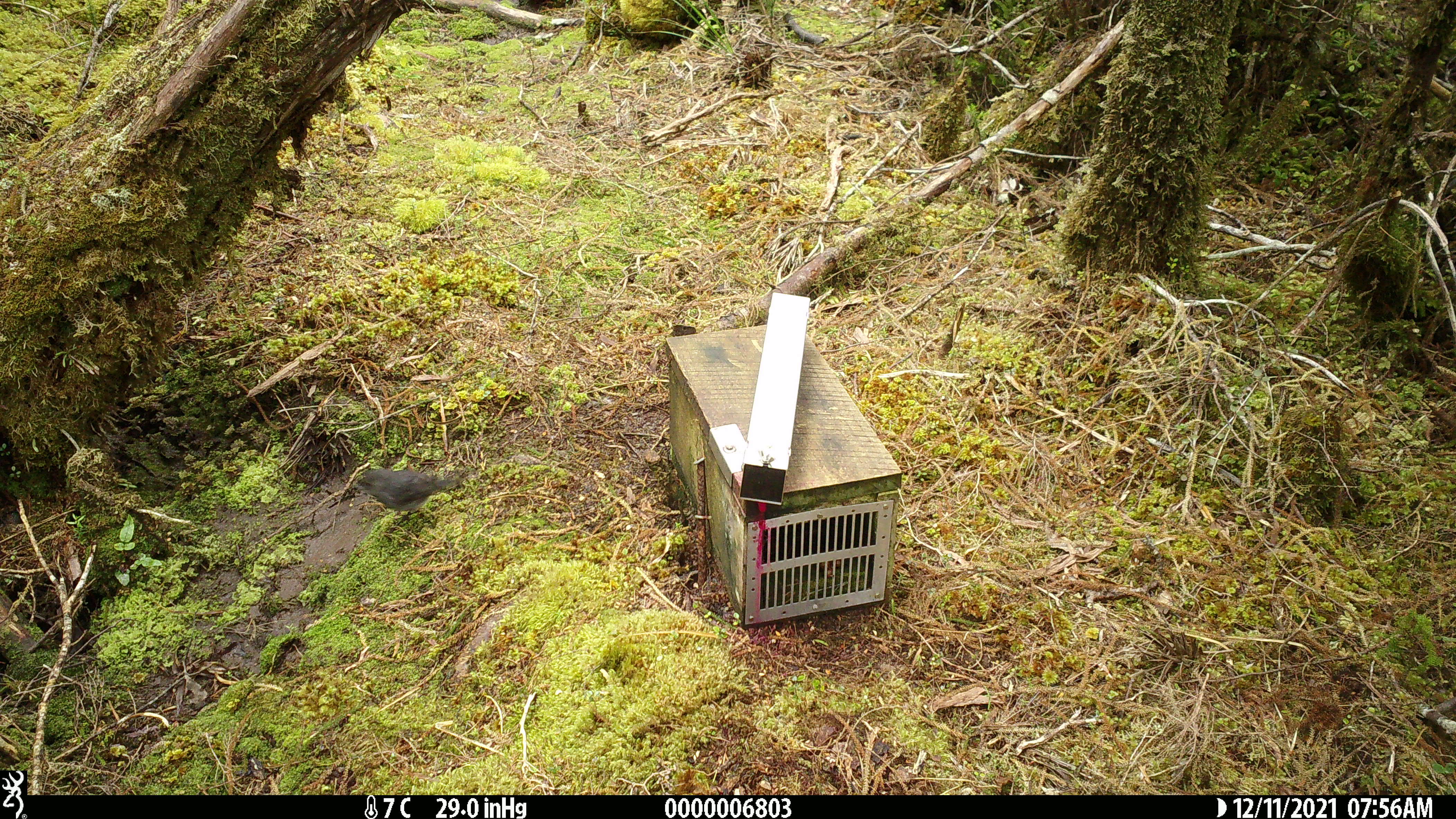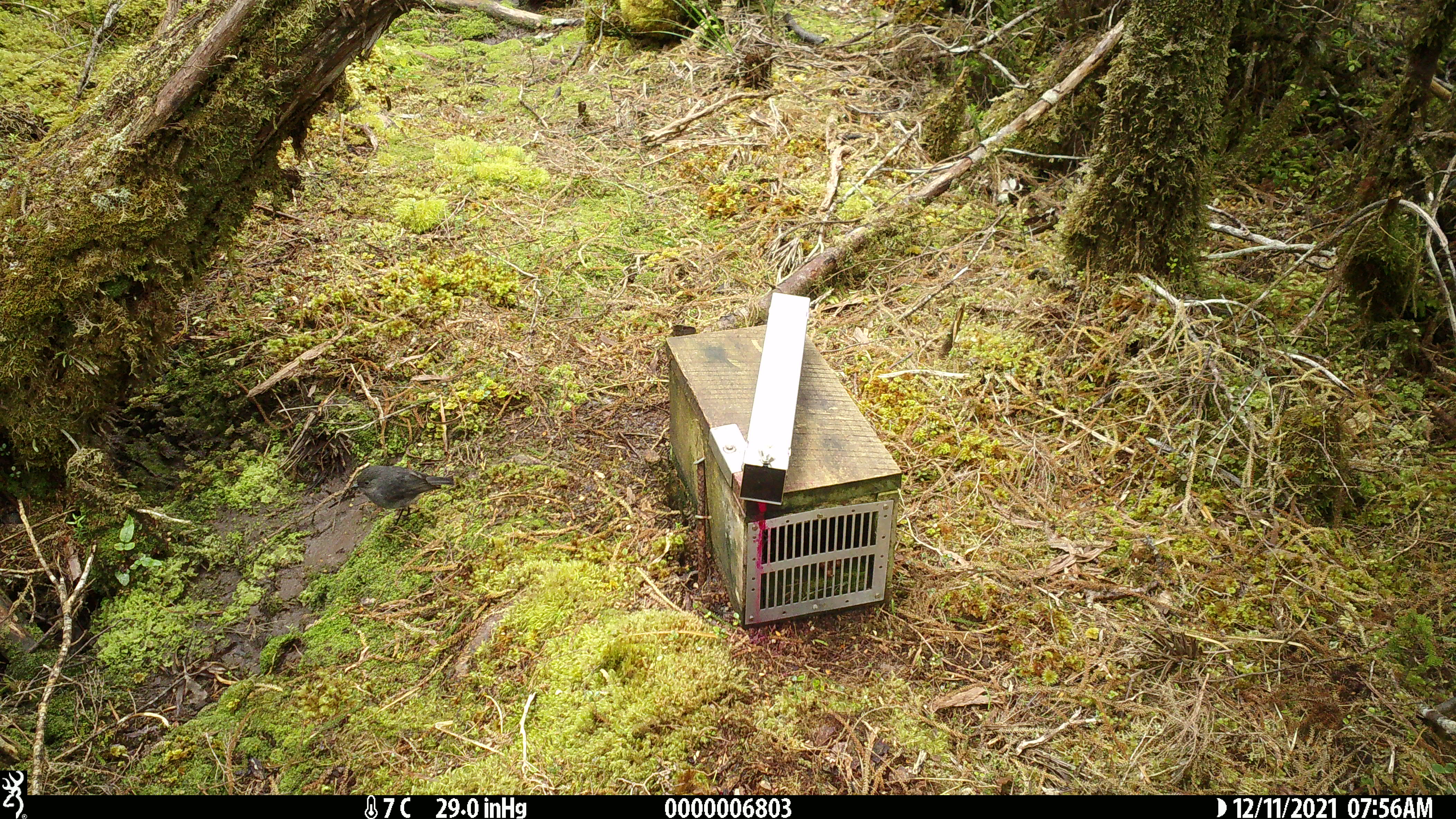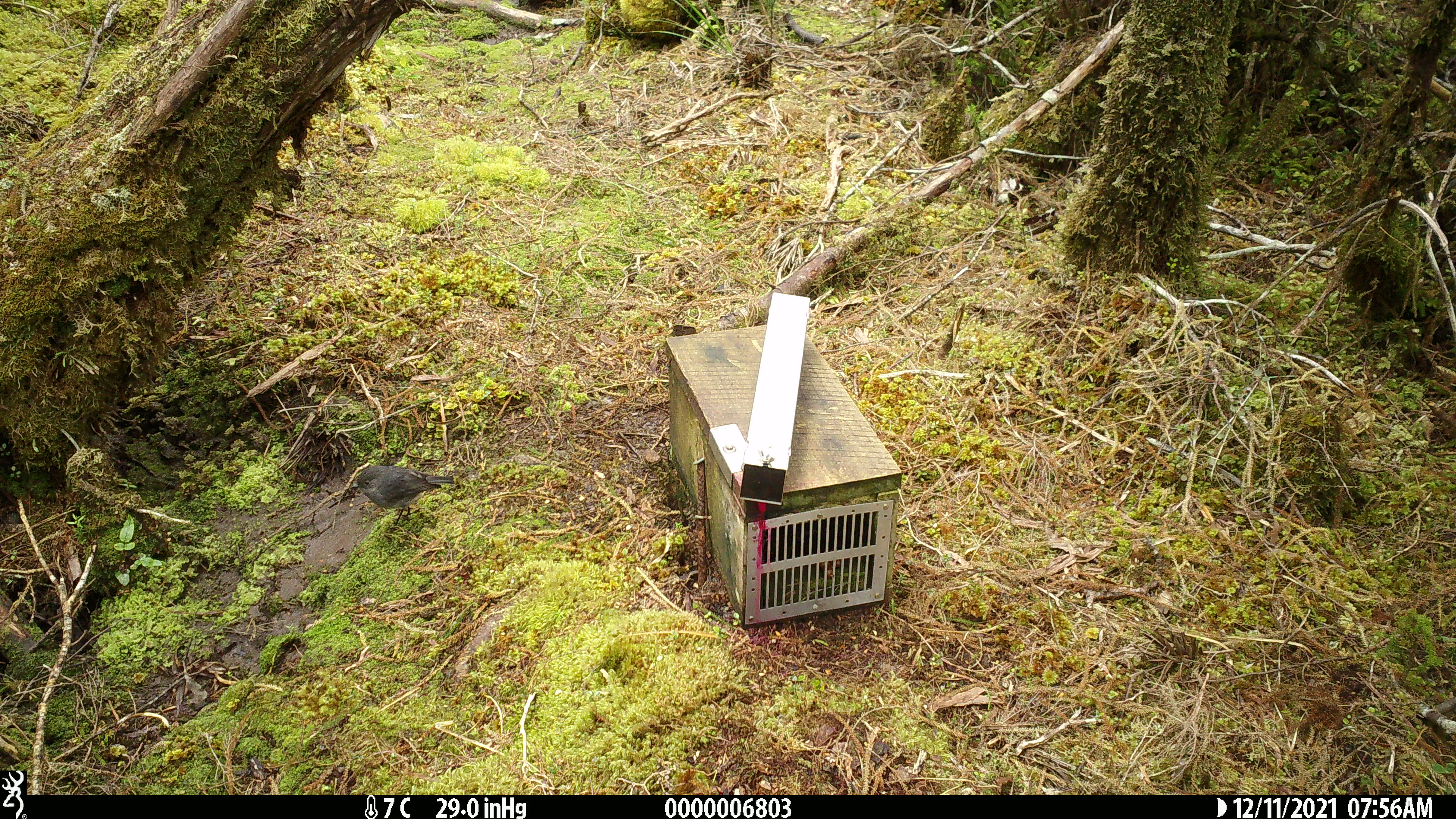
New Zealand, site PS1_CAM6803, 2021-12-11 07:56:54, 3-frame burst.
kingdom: Animalia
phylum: Chordata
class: Aves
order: Passeriformes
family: Petroicidae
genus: Petroica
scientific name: Petroica australis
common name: new zealand robin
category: robin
Robin (new zealand robin) (Petroica australis).